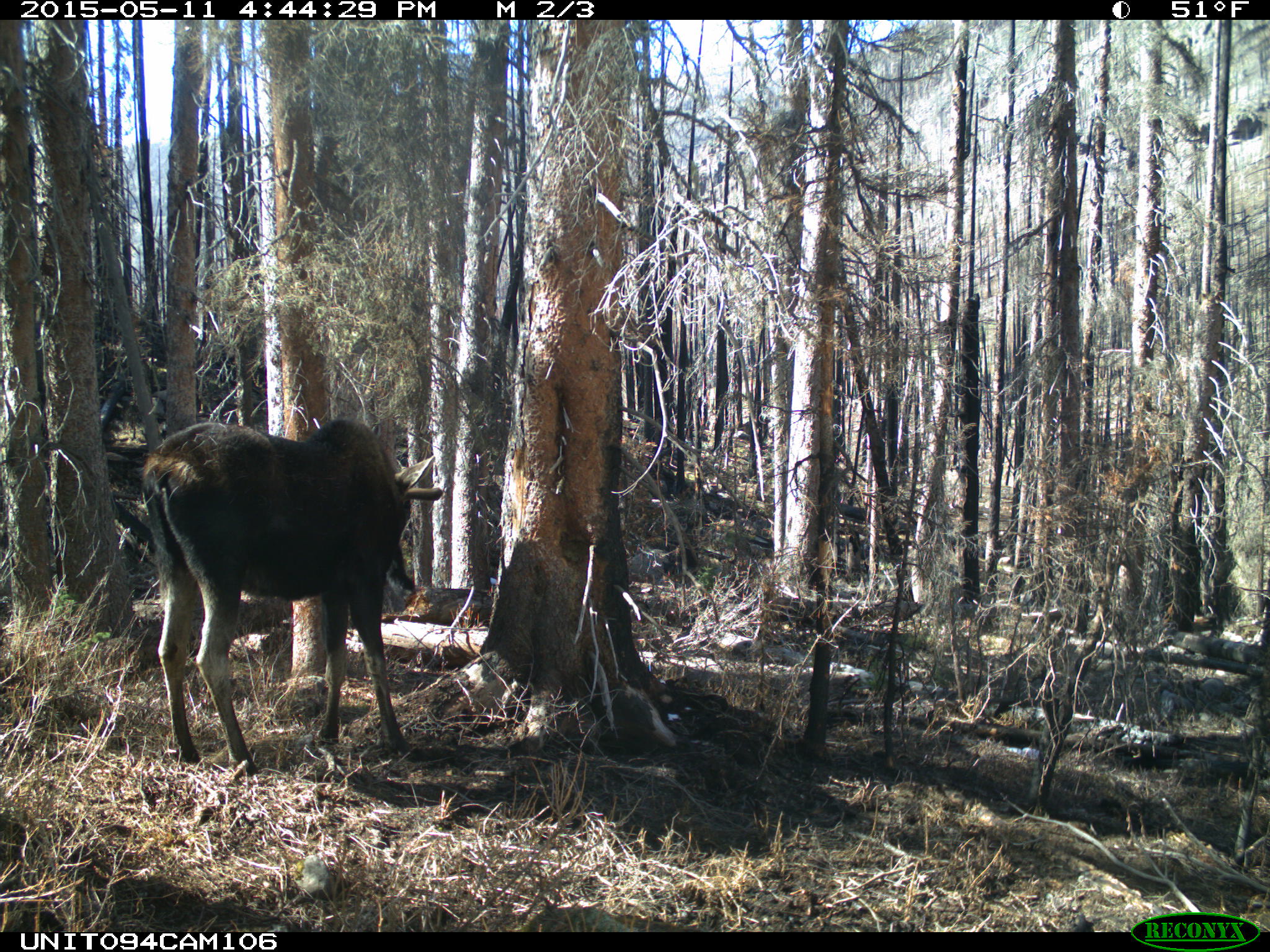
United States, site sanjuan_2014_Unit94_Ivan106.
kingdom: Animalia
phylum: Chordata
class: Mammalia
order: Artiodactyla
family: Cervidae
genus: Alces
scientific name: Alces alces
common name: moose